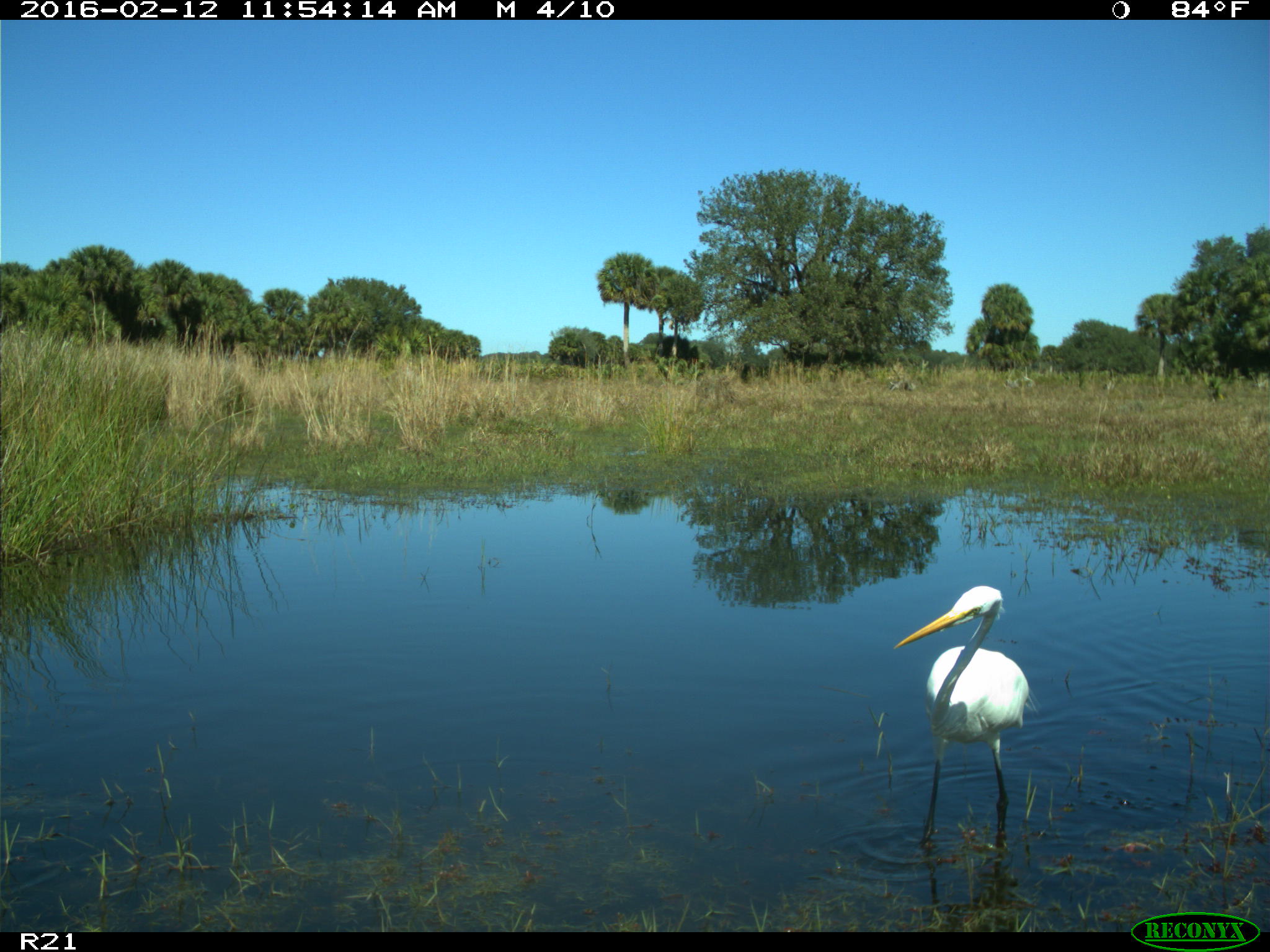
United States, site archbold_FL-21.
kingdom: Animalia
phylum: Chordata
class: Aves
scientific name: Aves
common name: birds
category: unidentified bird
Unidentified bird (birds) (Aves).